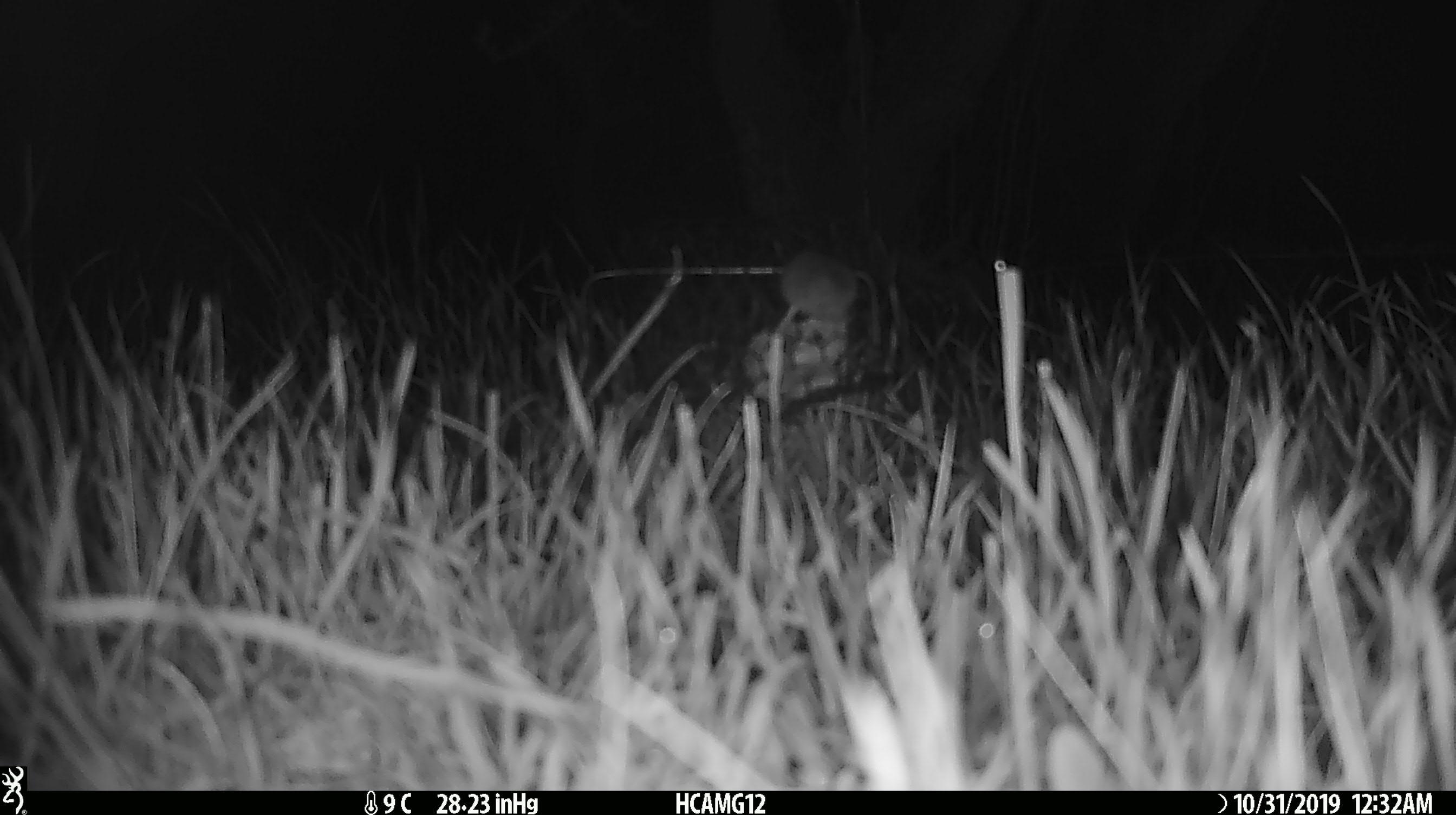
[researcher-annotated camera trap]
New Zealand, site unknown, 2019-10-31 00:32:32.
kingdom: Animalia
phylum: Chordata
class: Mammalia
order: Rodentia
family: Muridae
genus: Mus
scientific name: Mus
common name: mouse